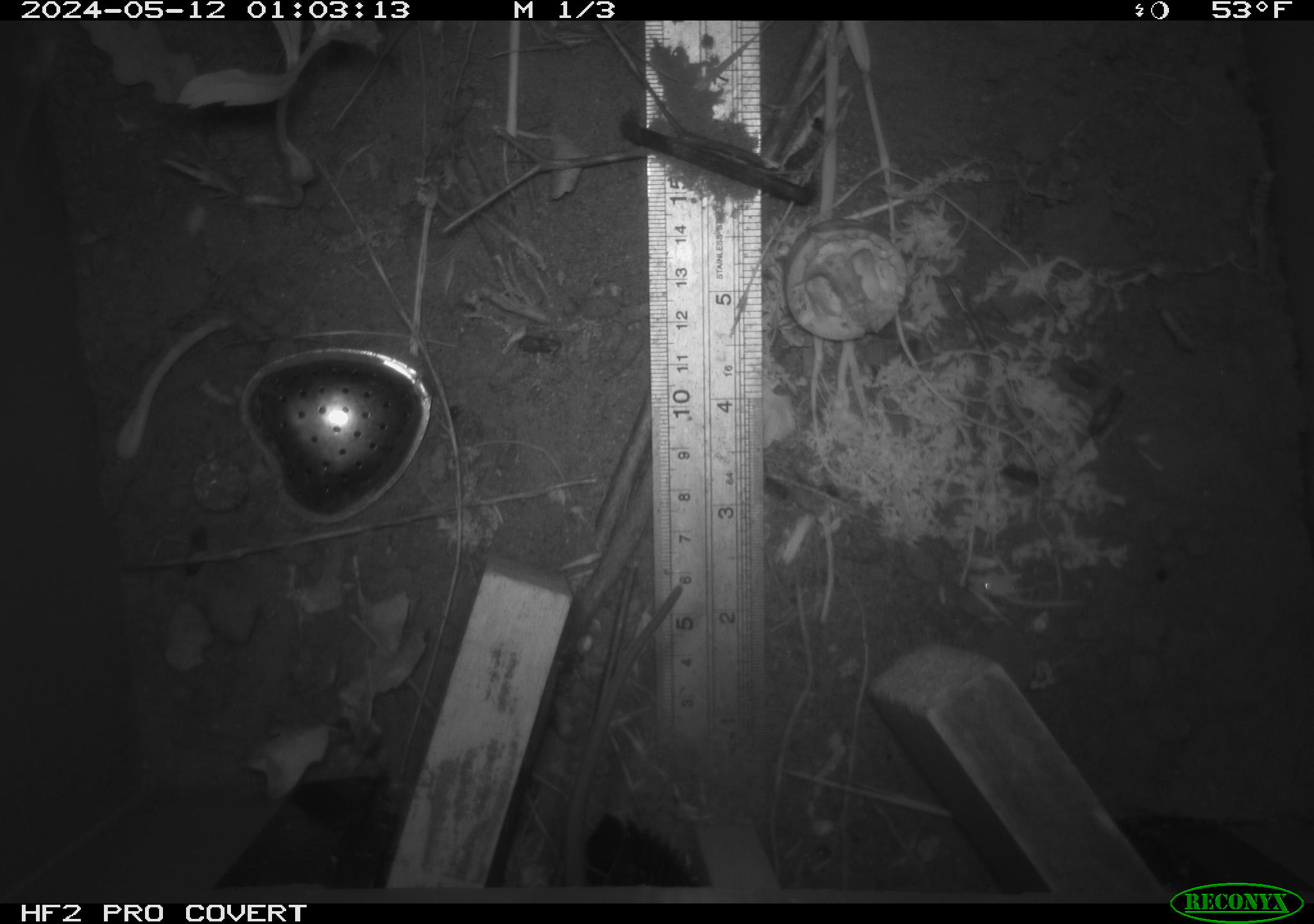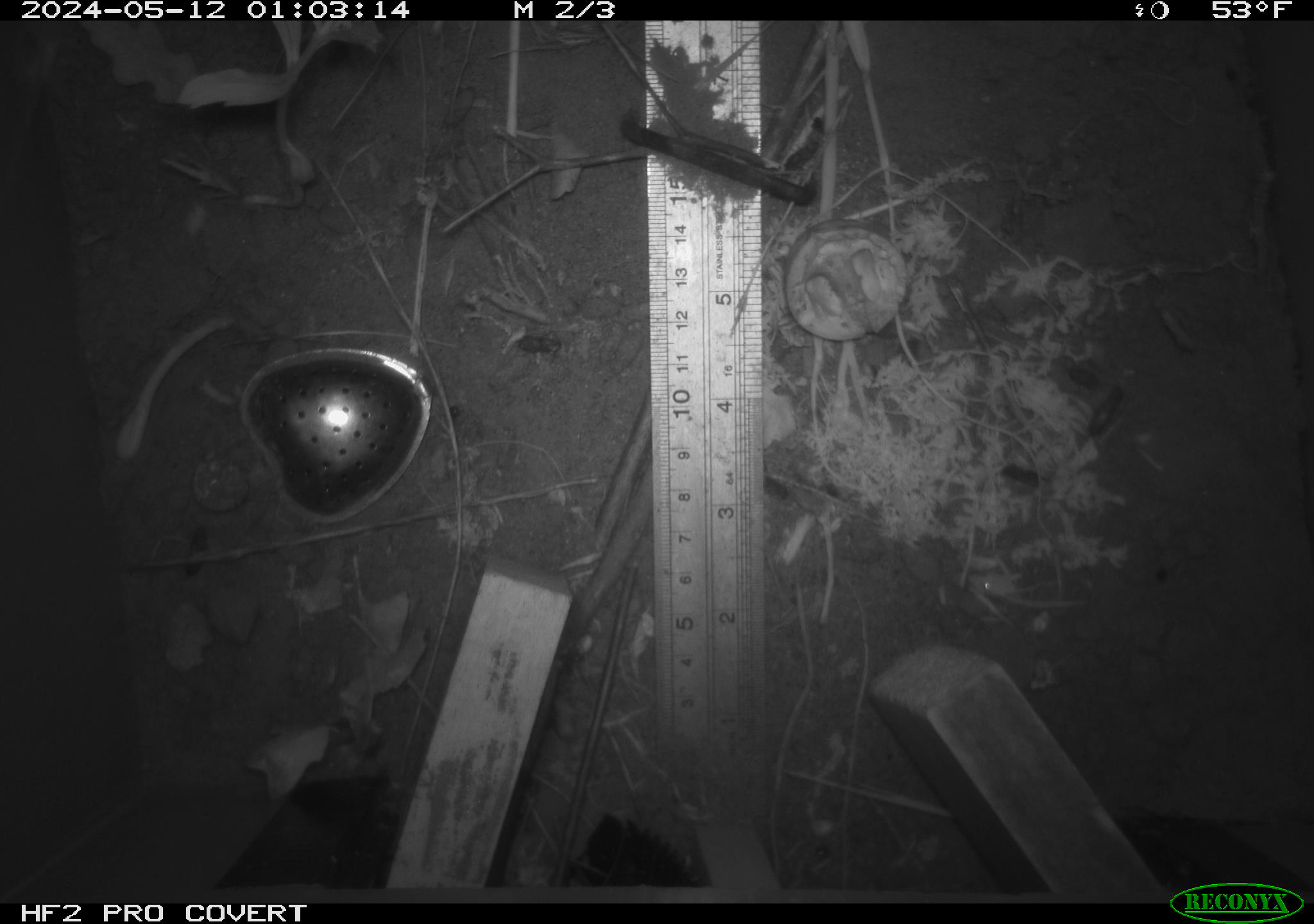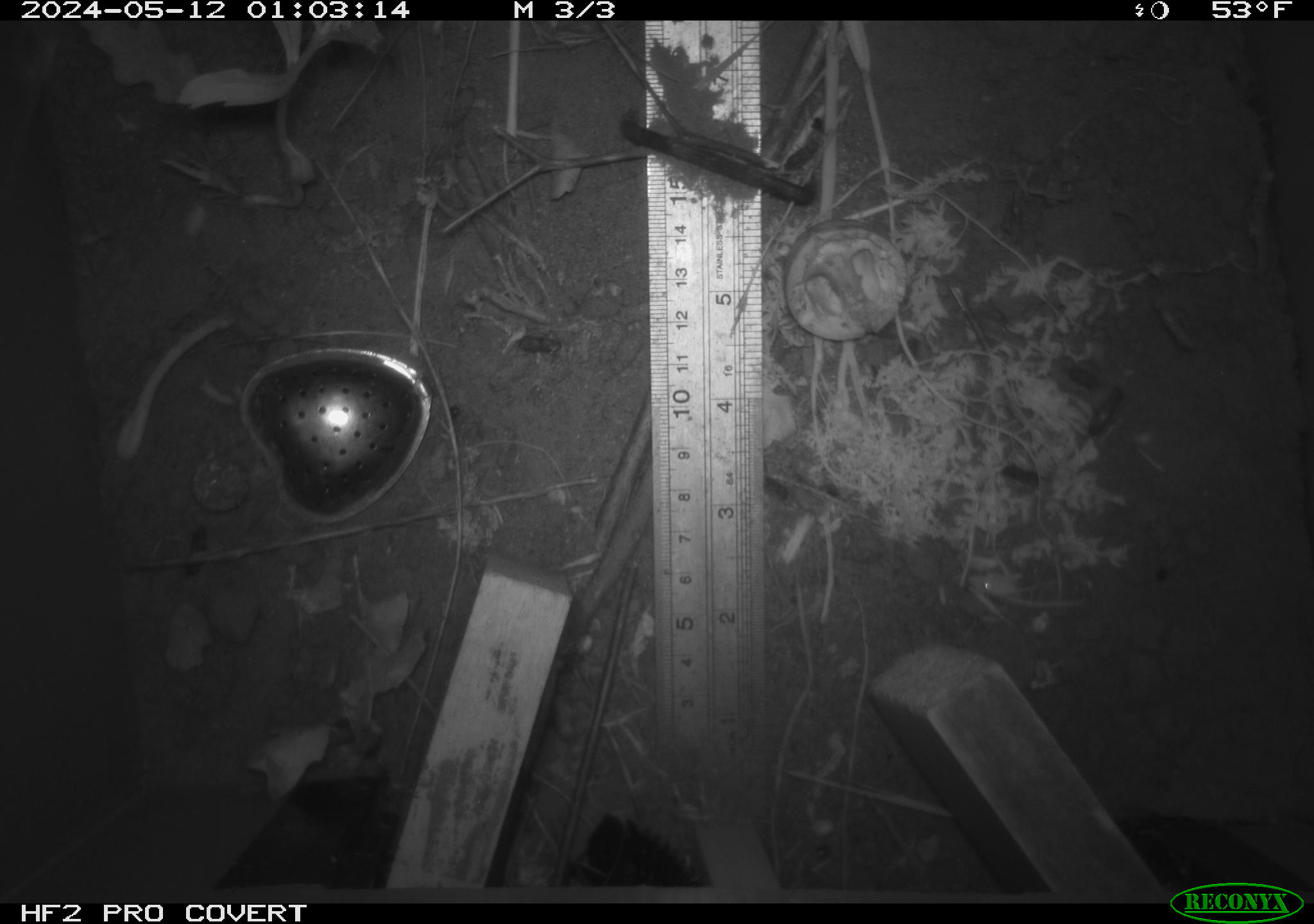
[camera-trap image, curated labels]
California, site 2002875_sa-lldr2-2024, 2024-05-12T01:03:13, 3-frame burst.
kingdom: Animalia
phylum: Chordata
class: Mammalia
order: Rodentia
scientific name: Rodentia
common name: rodent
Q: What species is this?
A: Rodent (Rodentia).